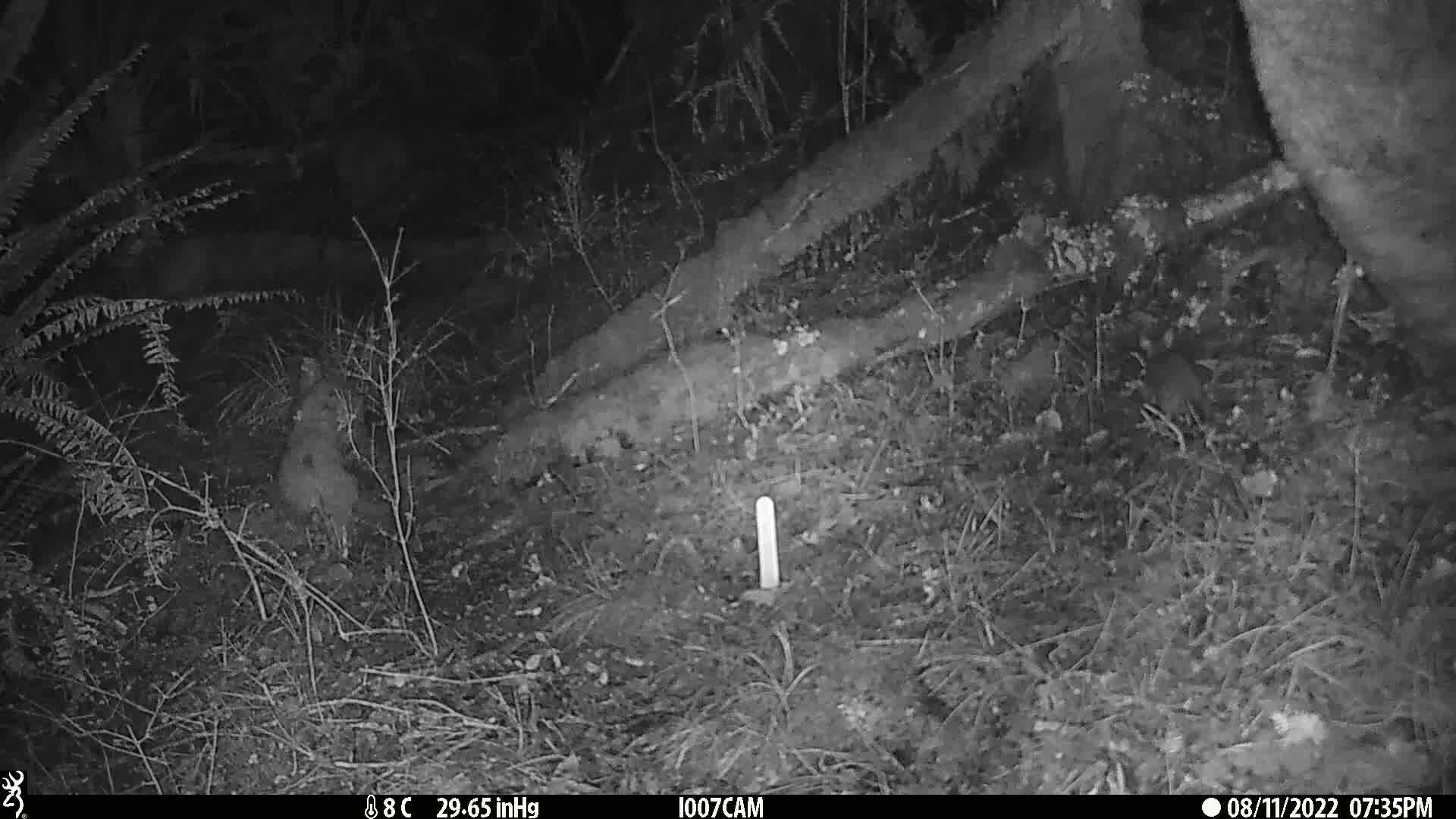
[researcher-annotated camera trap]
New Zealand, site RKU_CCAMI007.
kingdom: Animalia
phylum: Chordata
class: Mammalia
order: Rodentia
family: Muridae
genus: Rattus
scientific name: Rattus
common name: rat